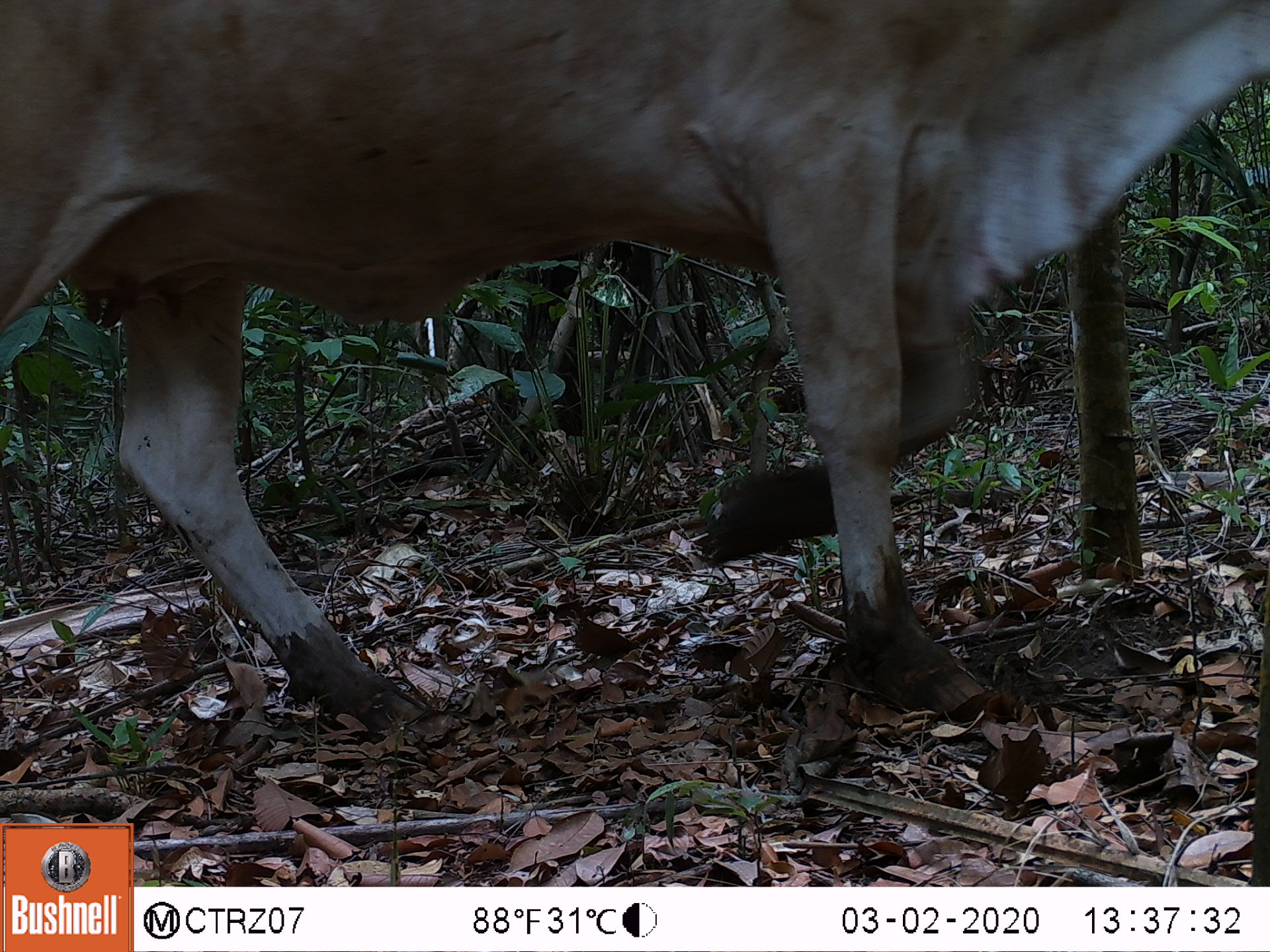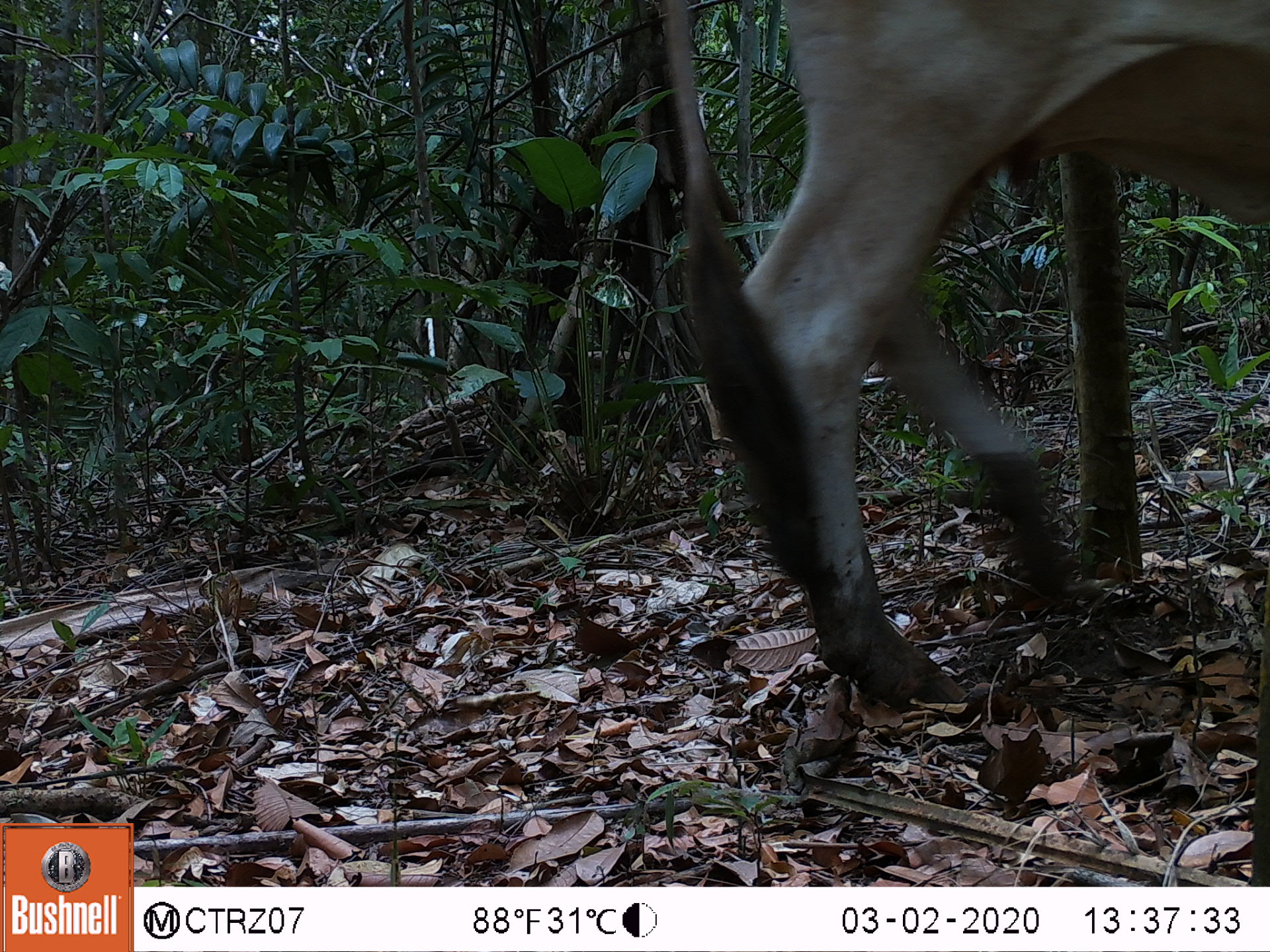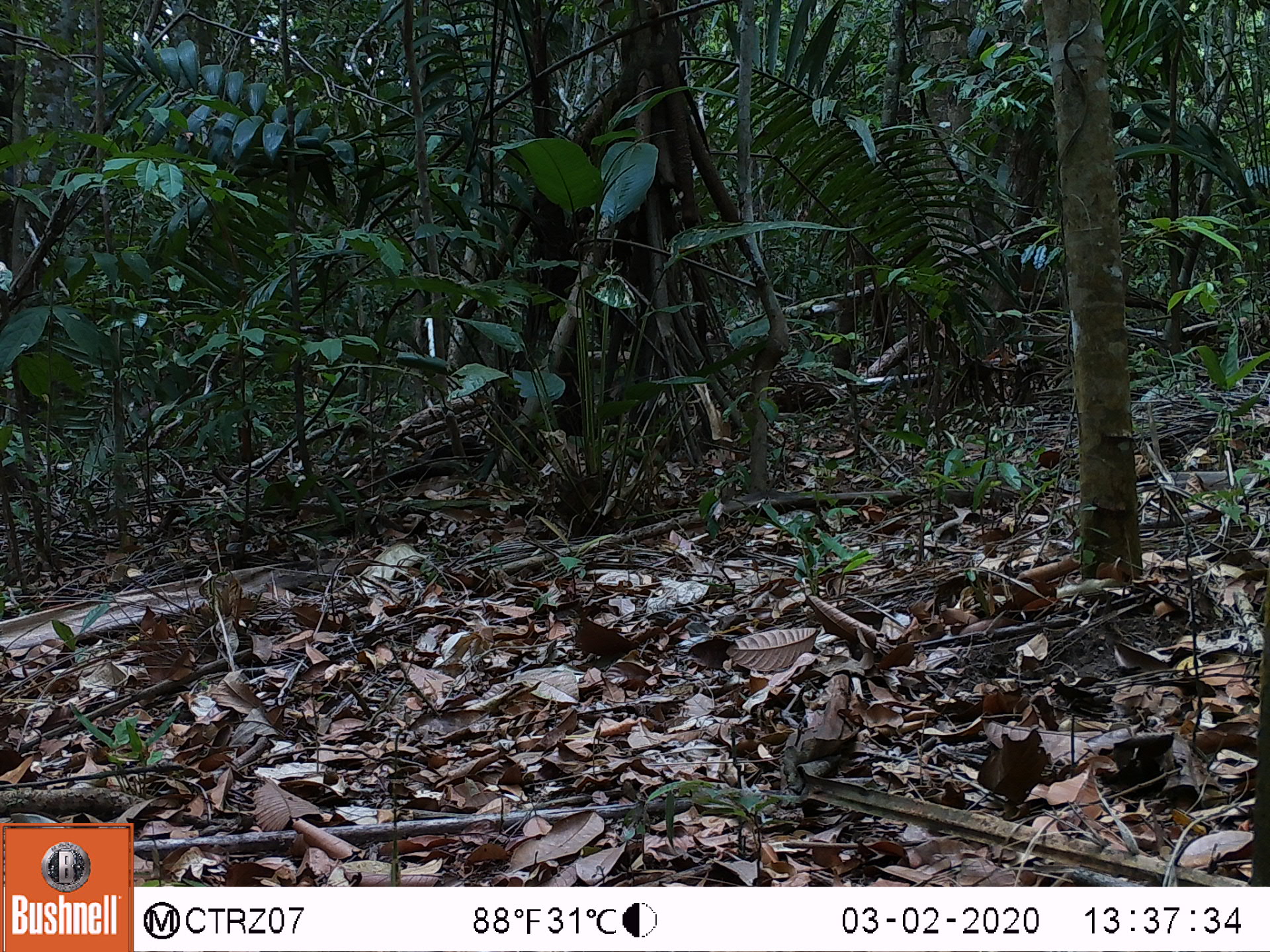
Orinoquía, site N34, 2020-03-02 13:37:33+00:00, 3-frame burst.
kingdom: Animalia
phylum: Chordata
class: Mammalia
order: Artiodactyla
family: Bovidae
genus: Bos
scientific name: Bos taurus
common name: cow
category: cattle